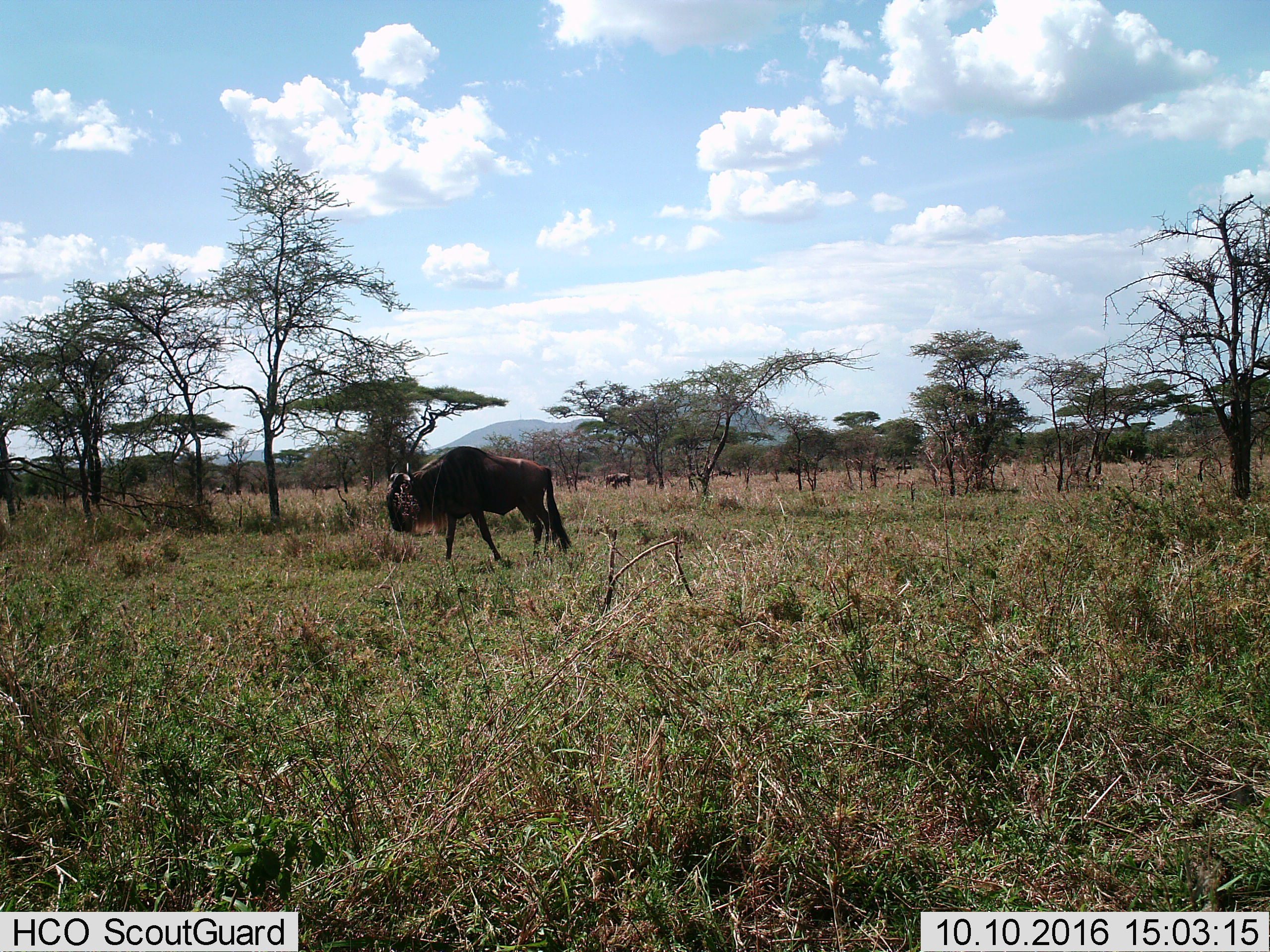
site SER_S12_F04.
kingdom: Animalia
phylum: Chordata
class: Mammalia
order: Artiodactyla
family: Bovidae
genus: Connochaetes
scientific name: Connochaetes taurinus taurinus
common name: blue wildebeest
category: wildebeestblue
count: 2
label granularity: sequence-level